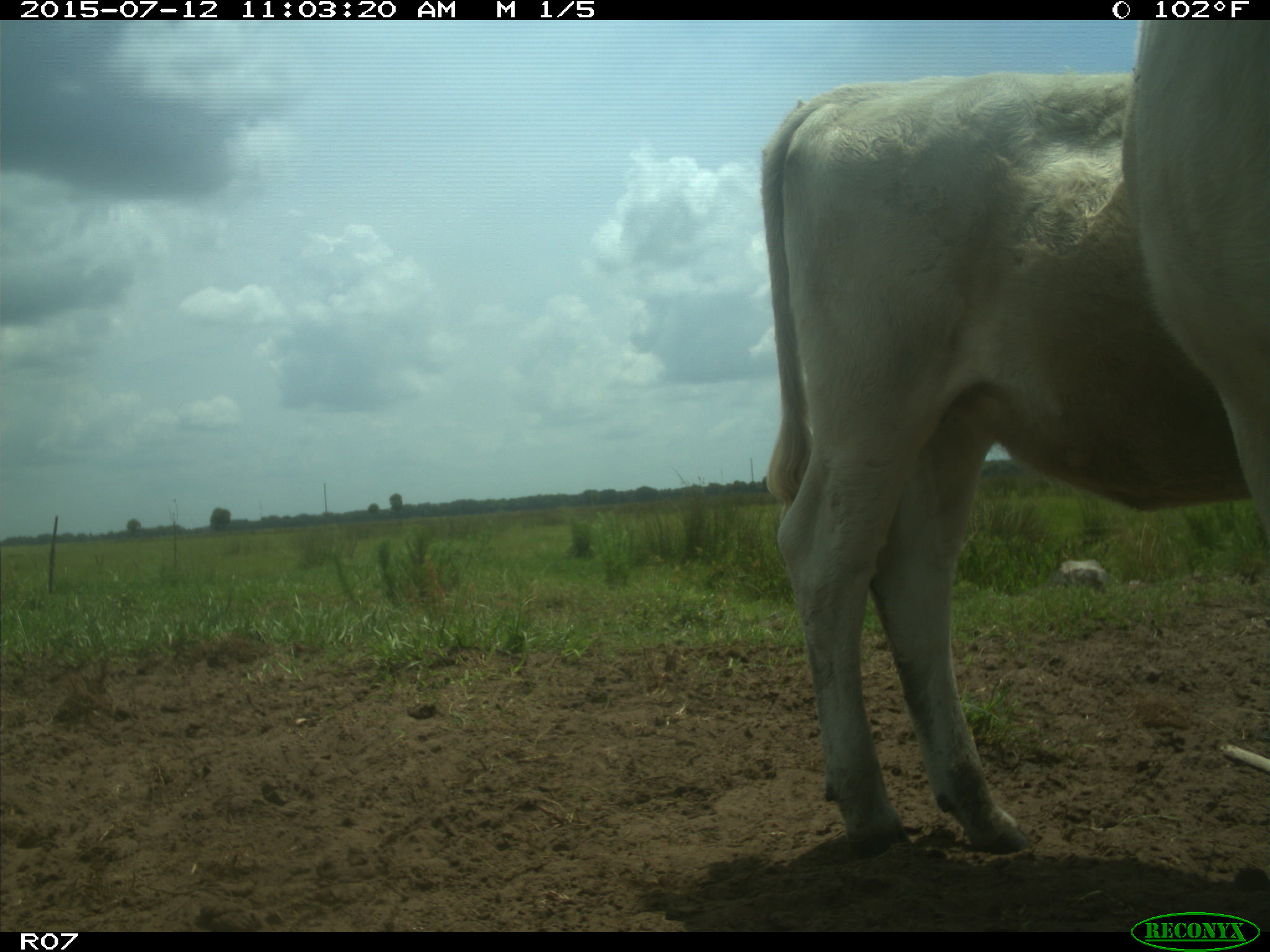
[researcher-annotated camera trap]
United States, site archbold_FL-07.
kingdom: Animalia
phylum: Chordata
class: Mammalia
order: Artiodactyla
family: Bovidae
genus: Bos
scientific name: Bos taurus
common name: domestic cow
Bos taurus (domestic cow).